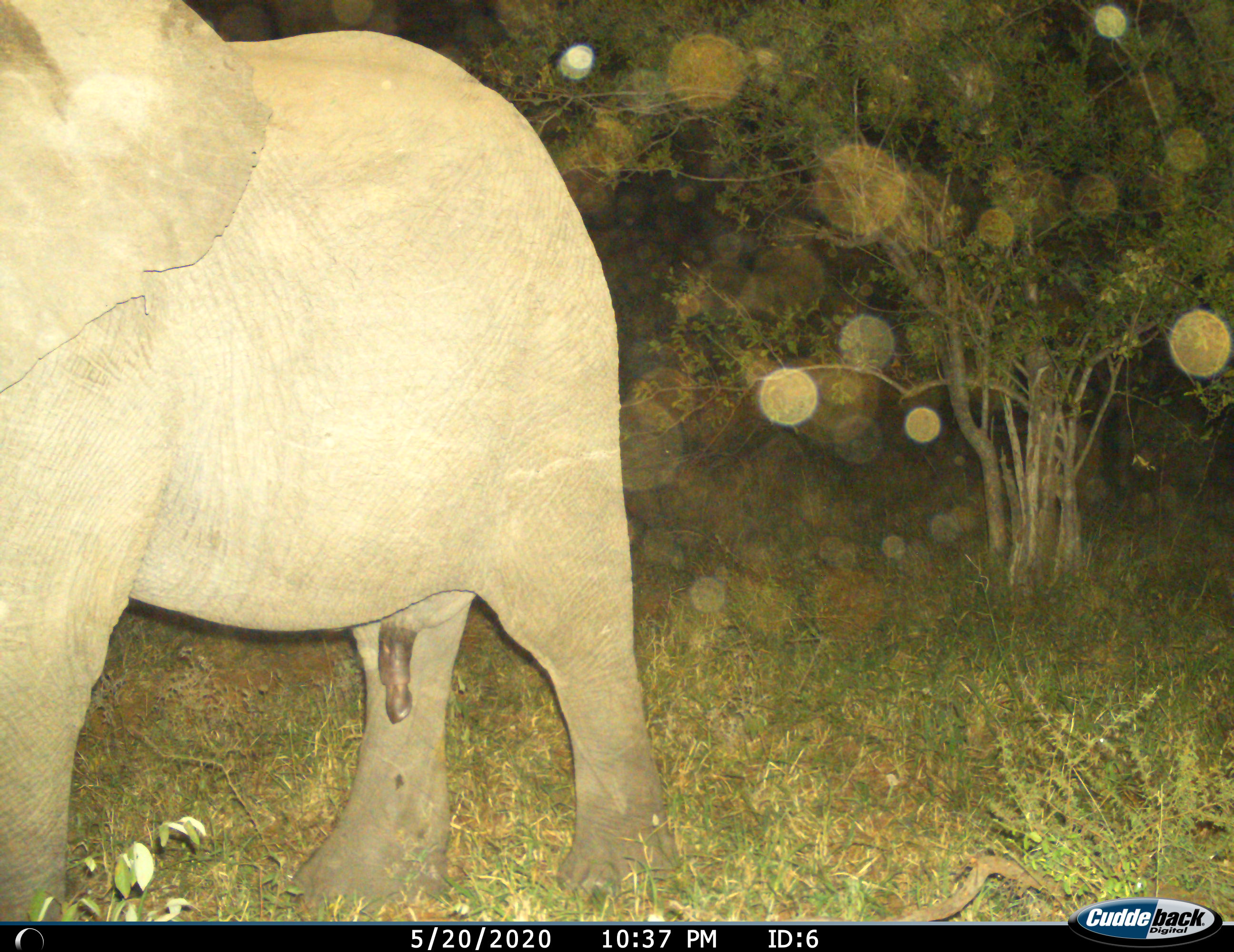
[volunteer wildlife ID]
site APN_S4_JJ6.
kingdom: Animalia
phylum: Chordata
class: Mammalia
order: Proboscidea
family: Elephantidae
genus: Loxodonta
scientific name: Loxodonta africana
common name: african bush elephant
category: elephant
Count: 1.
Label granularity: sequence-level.